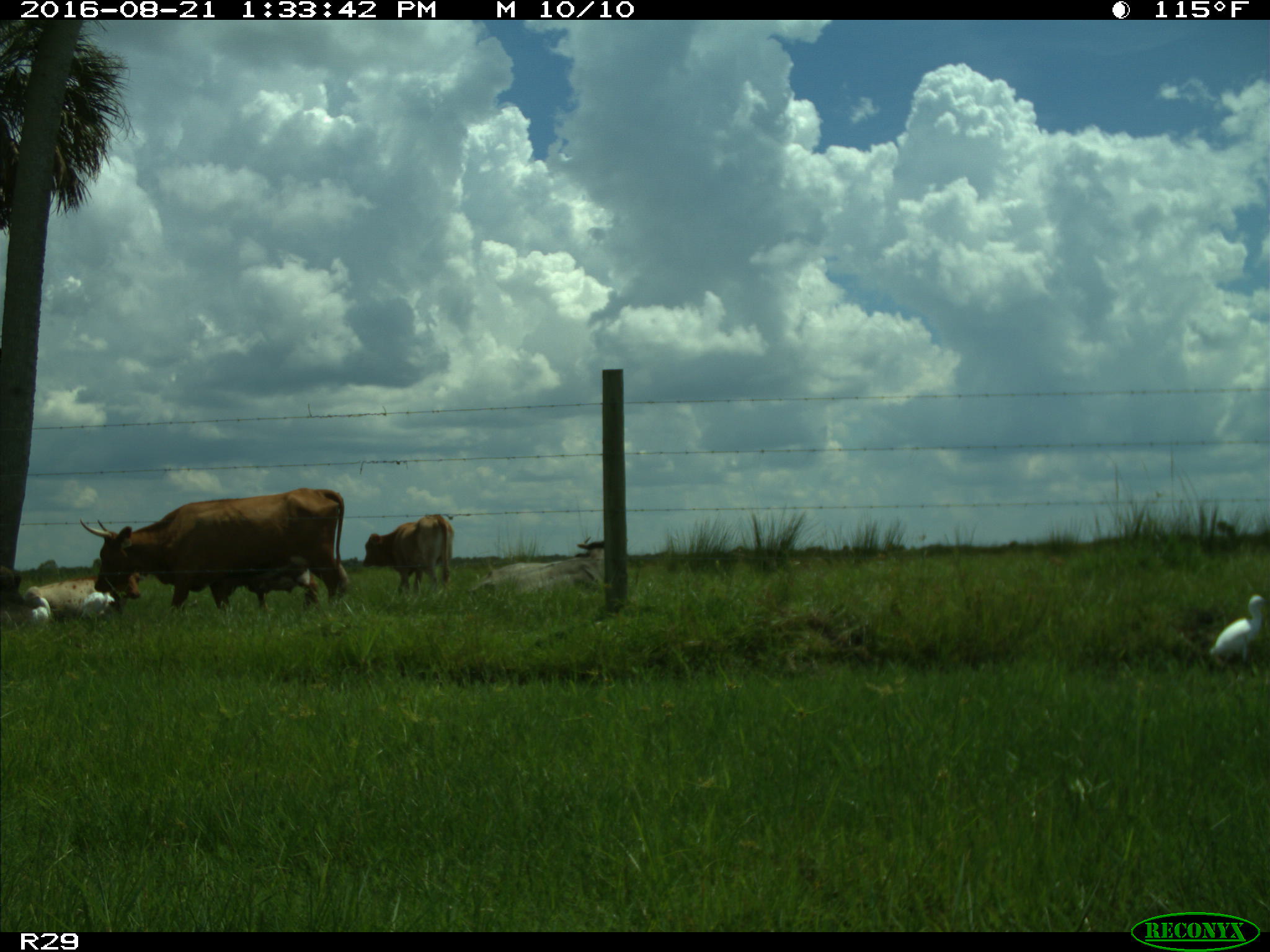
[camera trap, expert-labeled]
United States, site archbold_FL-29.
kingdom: Animalia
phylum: Chordata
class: Mammalia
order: Artiodactyla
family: Bovidae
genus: Bos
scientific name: Bos taurus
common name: domestic cow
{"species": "Bos taurus (domestic cow)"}